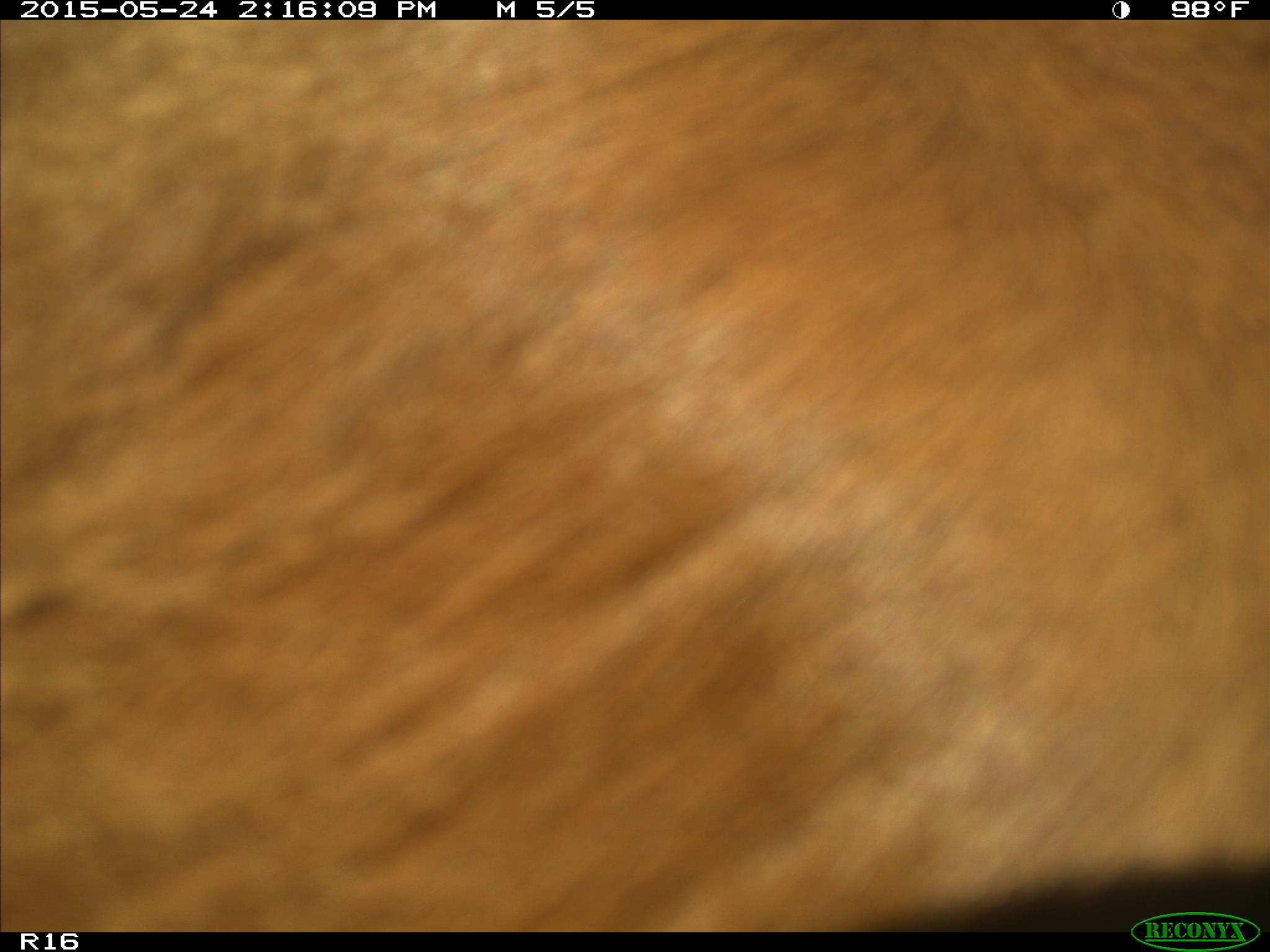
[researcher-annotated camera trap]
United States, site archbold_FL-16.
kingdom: Animalia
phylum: Chordata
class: Mammalia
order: Artiodactyla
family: Bovidae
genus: Bos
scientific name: Bos taurus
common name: domestic cow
Bos taurus (domestic cow).